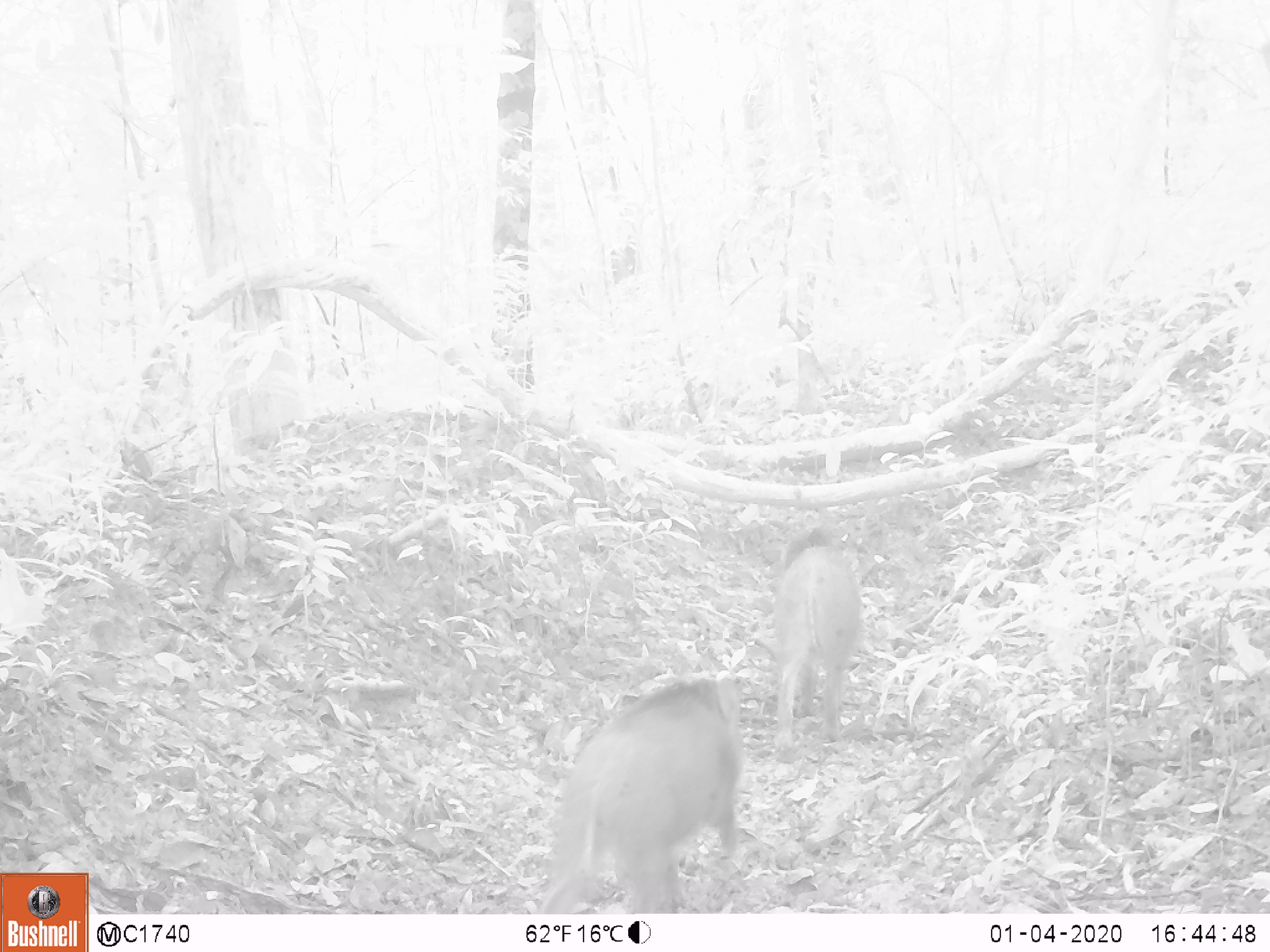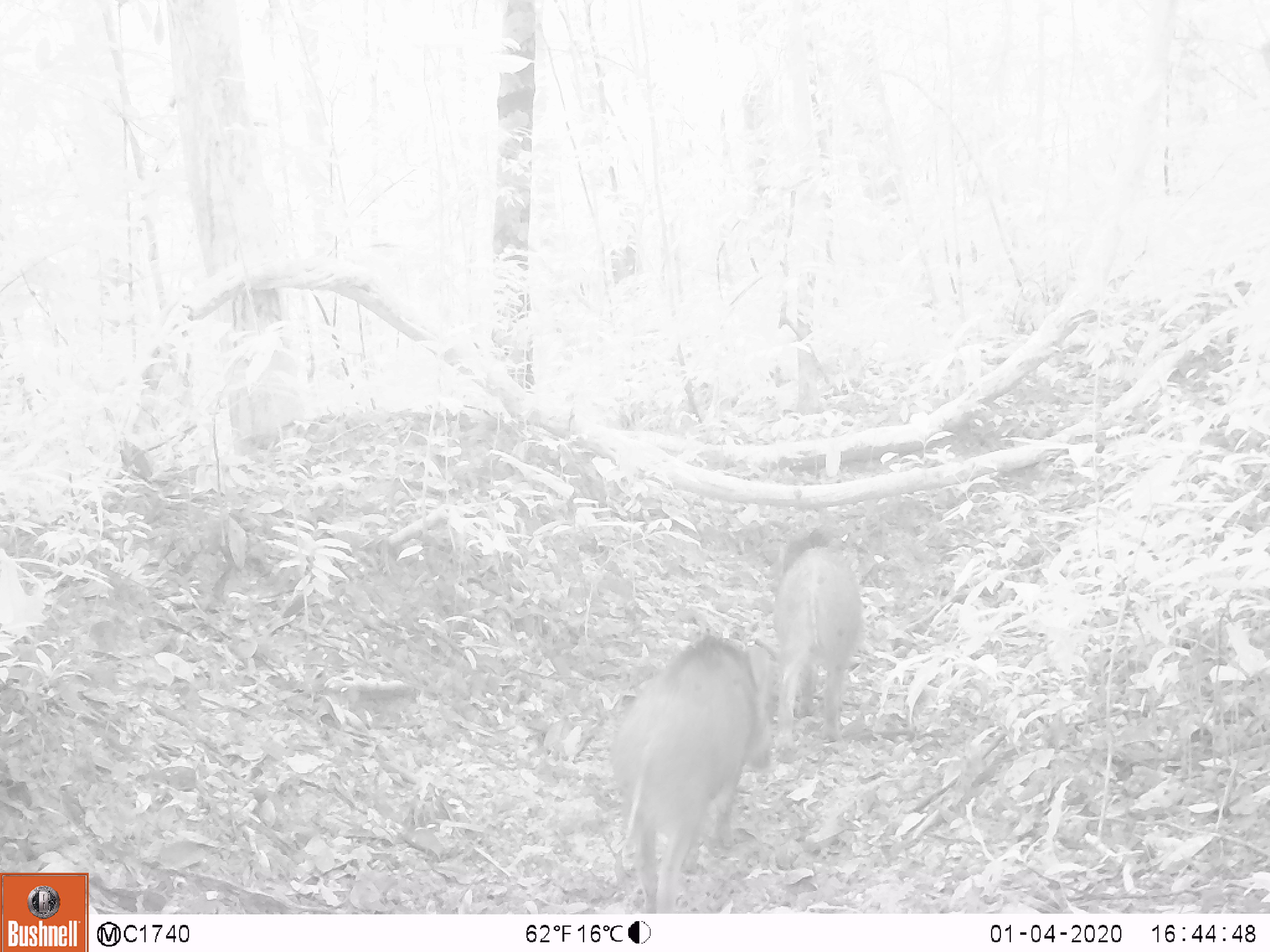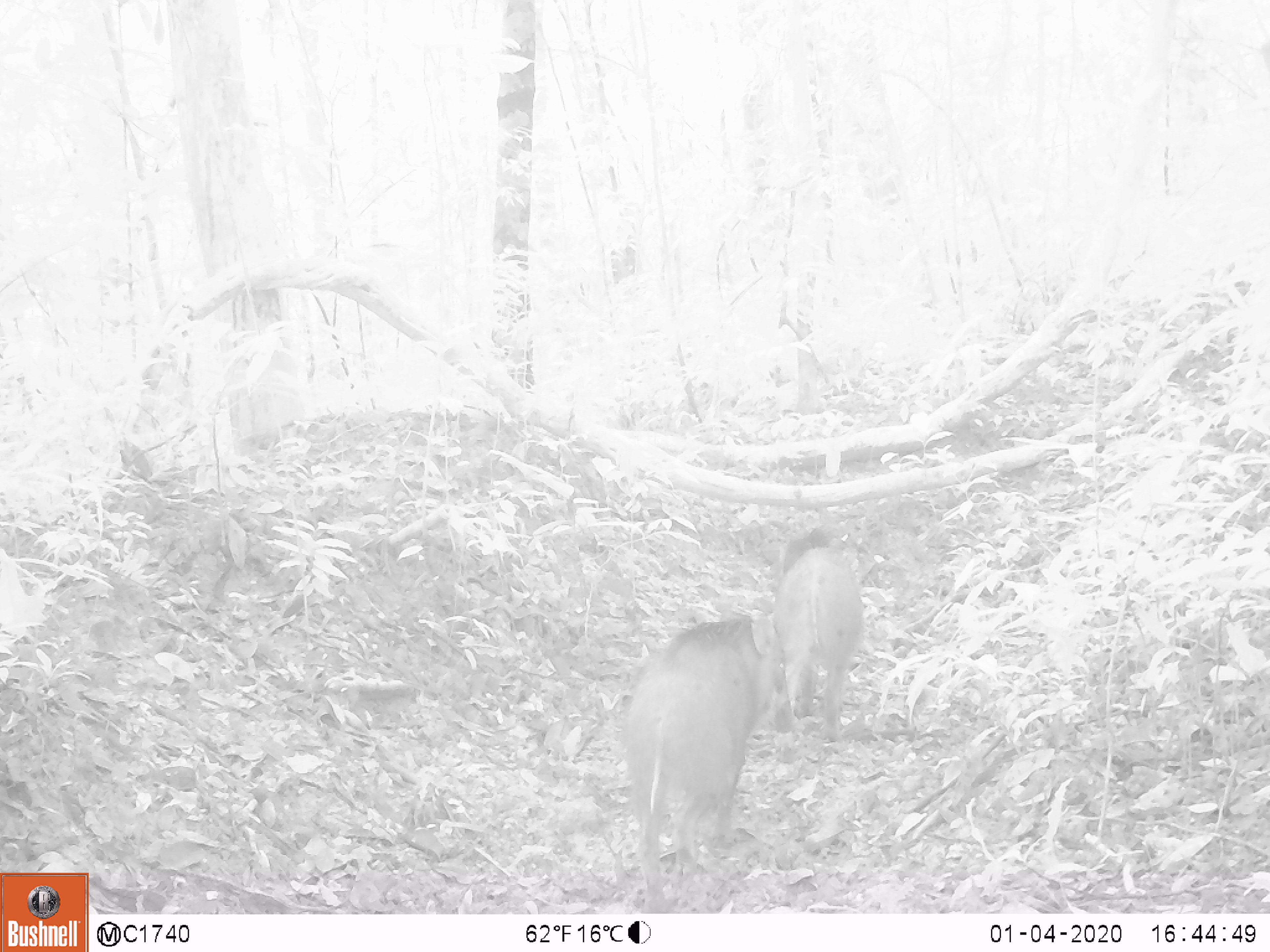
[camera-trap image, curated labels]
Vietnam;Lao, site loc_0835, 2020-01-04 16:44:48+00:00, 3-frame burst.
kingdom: Animalia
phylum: Chordata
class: Mammalia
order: Artiodactyla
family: Suidae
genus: Sus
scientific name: Sus scrofa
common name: eurasian wild pig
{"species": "eurasian wild pig (Sus scrofa)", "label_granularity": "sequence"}